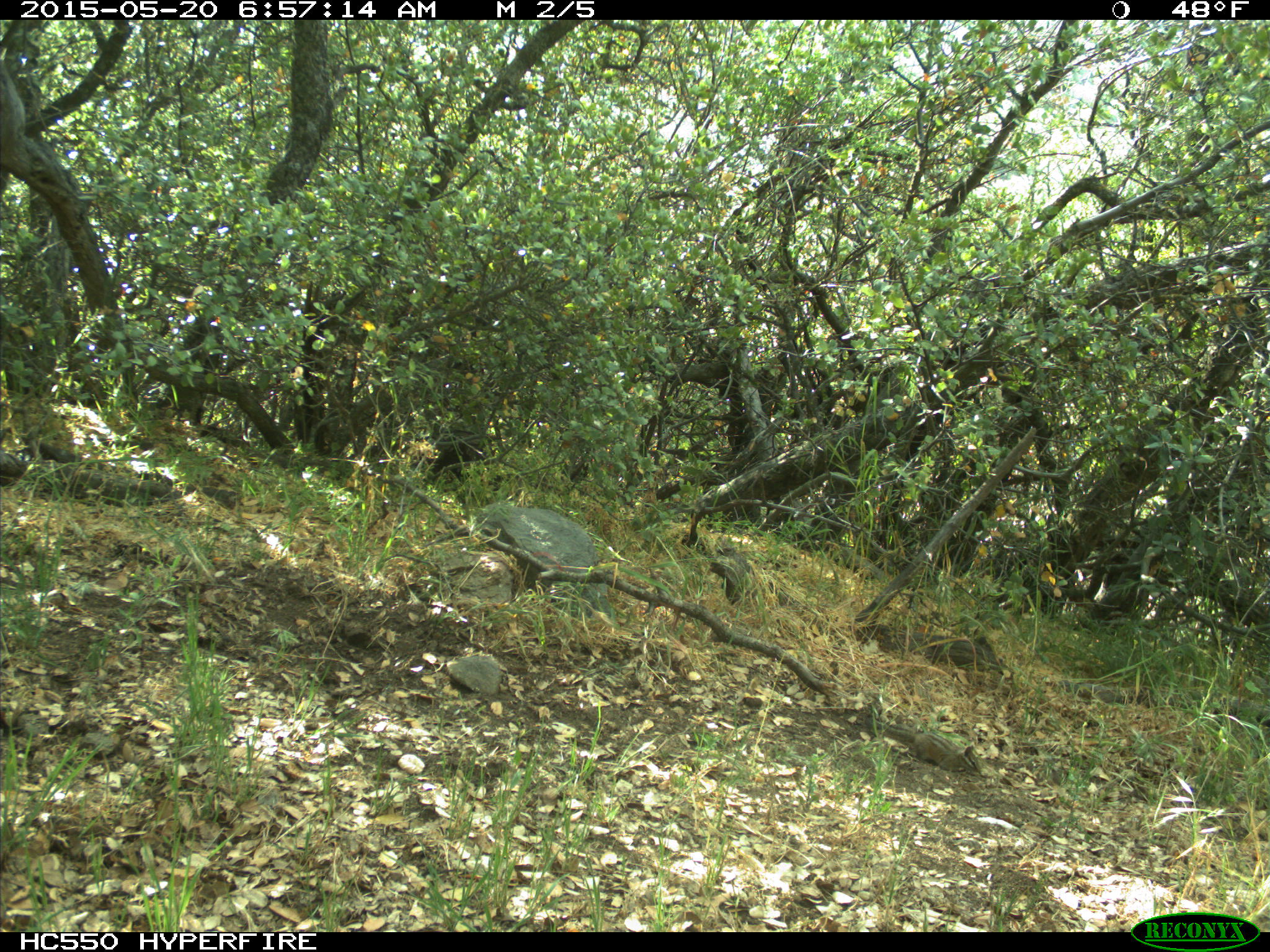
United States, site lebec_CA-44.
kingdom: Animalia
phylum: Chordata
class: Mammalia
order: Rodentia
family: Sciuridae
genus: Tamias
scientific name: Tamias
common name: chipmunk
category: unidentified chipmunk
Unidentified chipmunk (chipmunk) (Tamias).